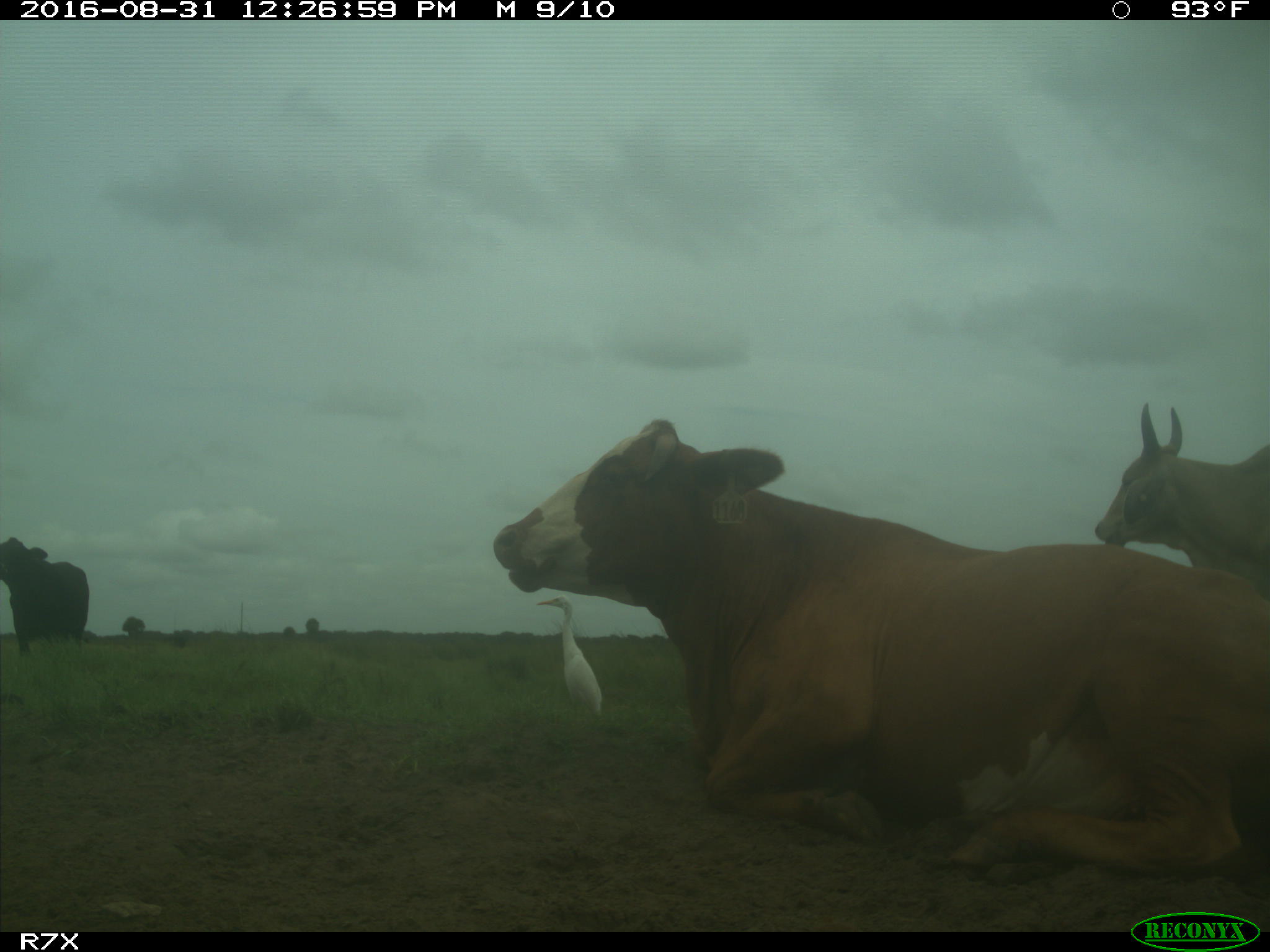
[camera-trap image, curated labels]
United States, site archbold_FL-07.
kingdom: Animalia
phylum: Chordata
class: Mammalia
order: Artiodactyla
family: Bovidae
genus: Bos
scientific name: Bos taurus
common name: domestic cow